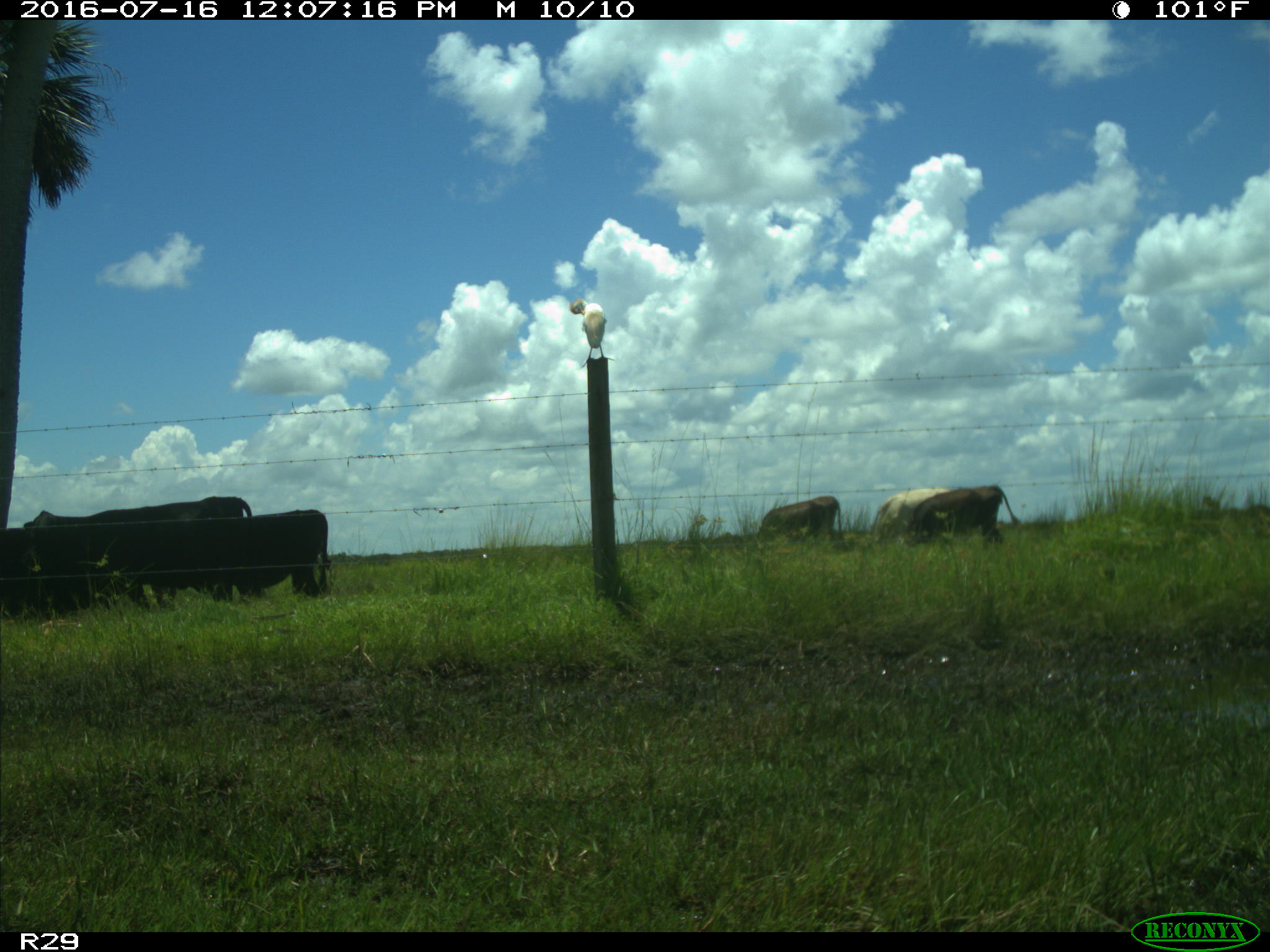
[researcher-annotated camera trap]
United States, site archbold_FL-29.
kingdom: Animalia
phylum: Chordata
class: Mammalia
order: Artiodactyla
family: Bovidae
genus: Bos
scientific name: Bos taurus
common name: domestic cow